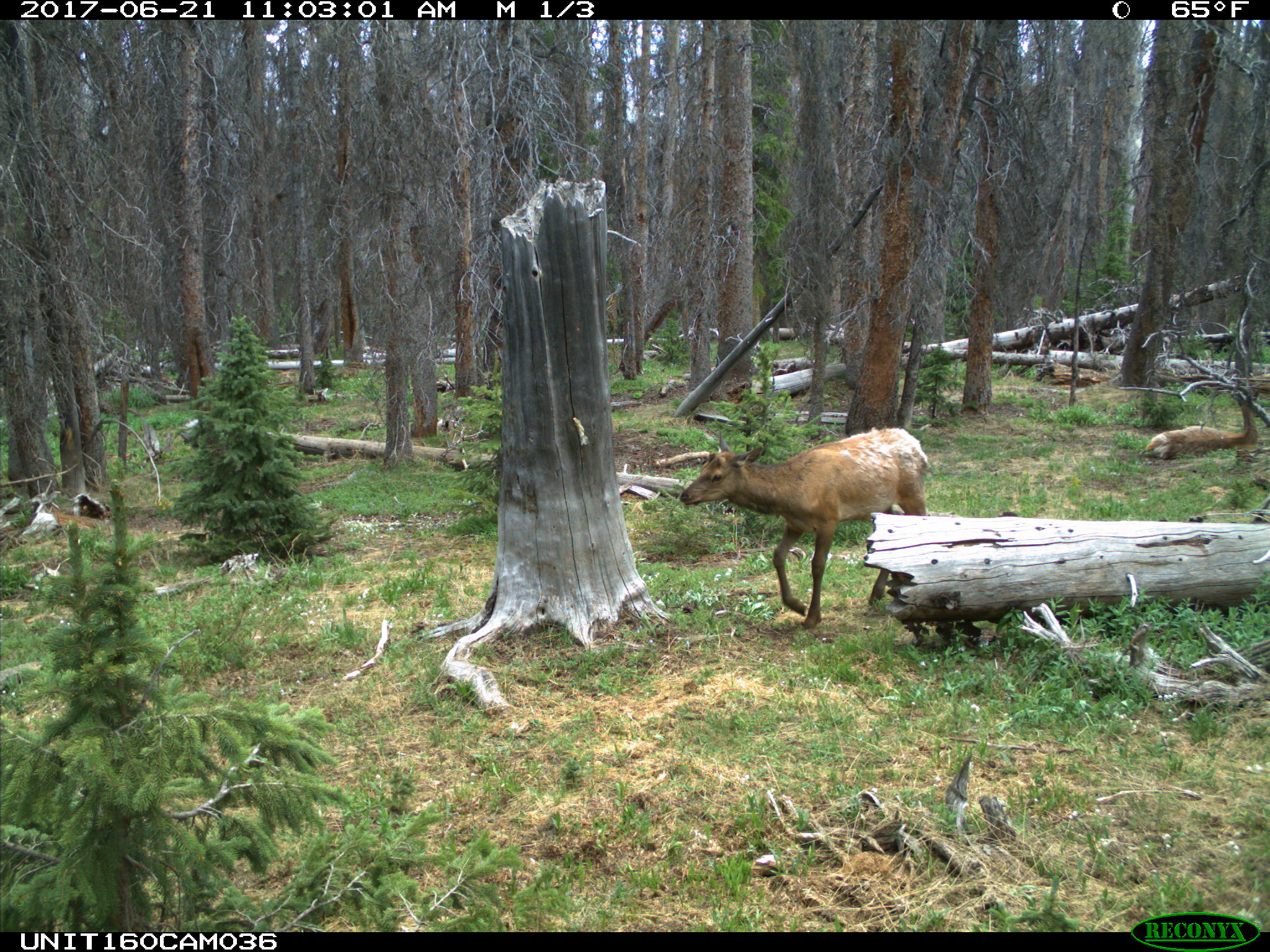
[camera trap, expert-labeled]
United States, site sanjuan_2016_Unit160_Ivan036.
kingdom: Animalia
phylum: Chordata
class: Mammalia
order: Artiodactyla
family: Cervidae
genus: Cervus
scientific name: Cervus elaphus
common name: red deer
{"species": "Cervus elaphus (red deer)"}